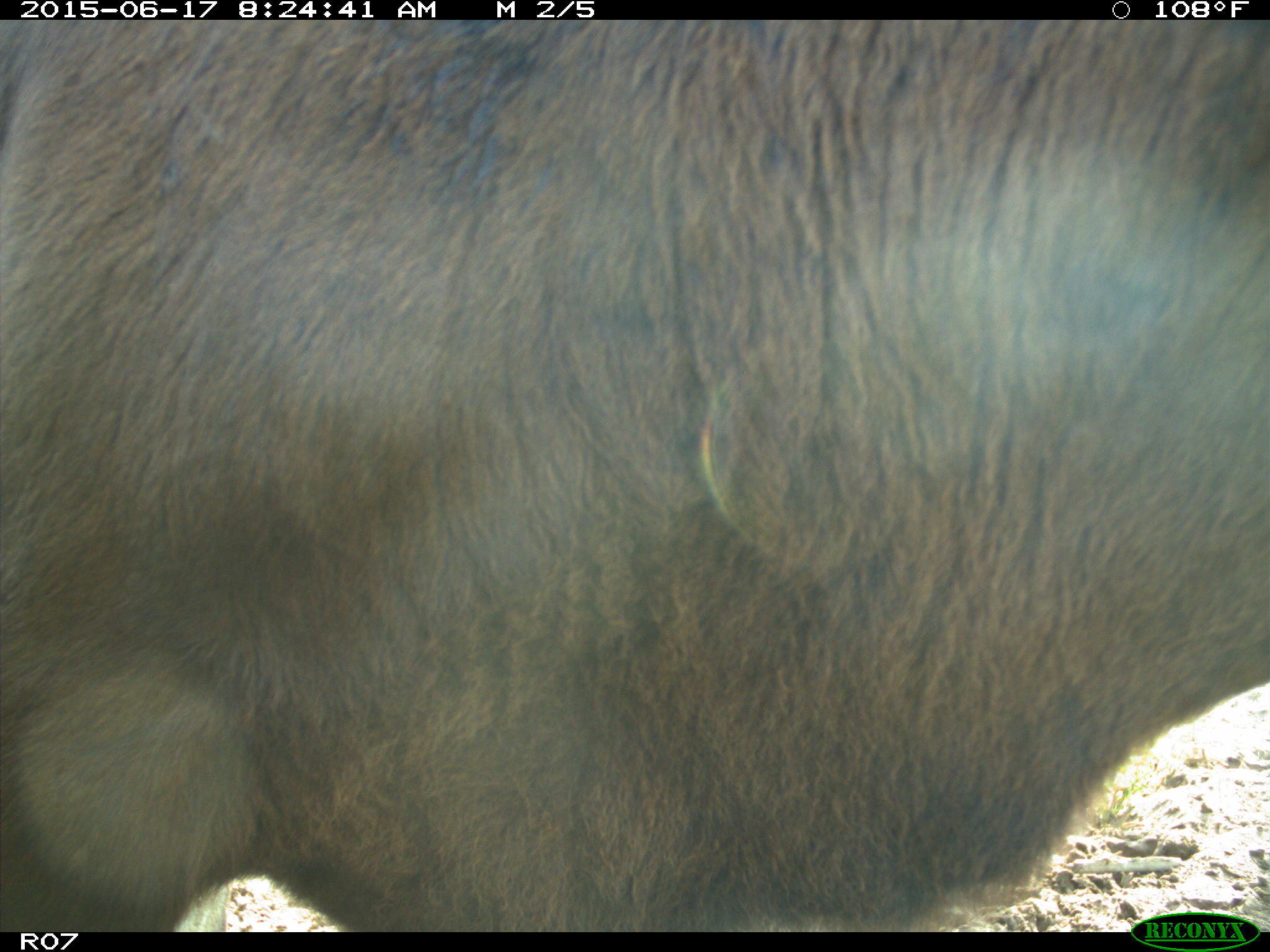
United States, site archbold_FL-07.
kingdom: Animalia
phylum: Chordata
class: Mammalia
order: Artiodactyla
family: Bovidae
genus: Bos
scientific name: Bos taurus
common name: domestic cow